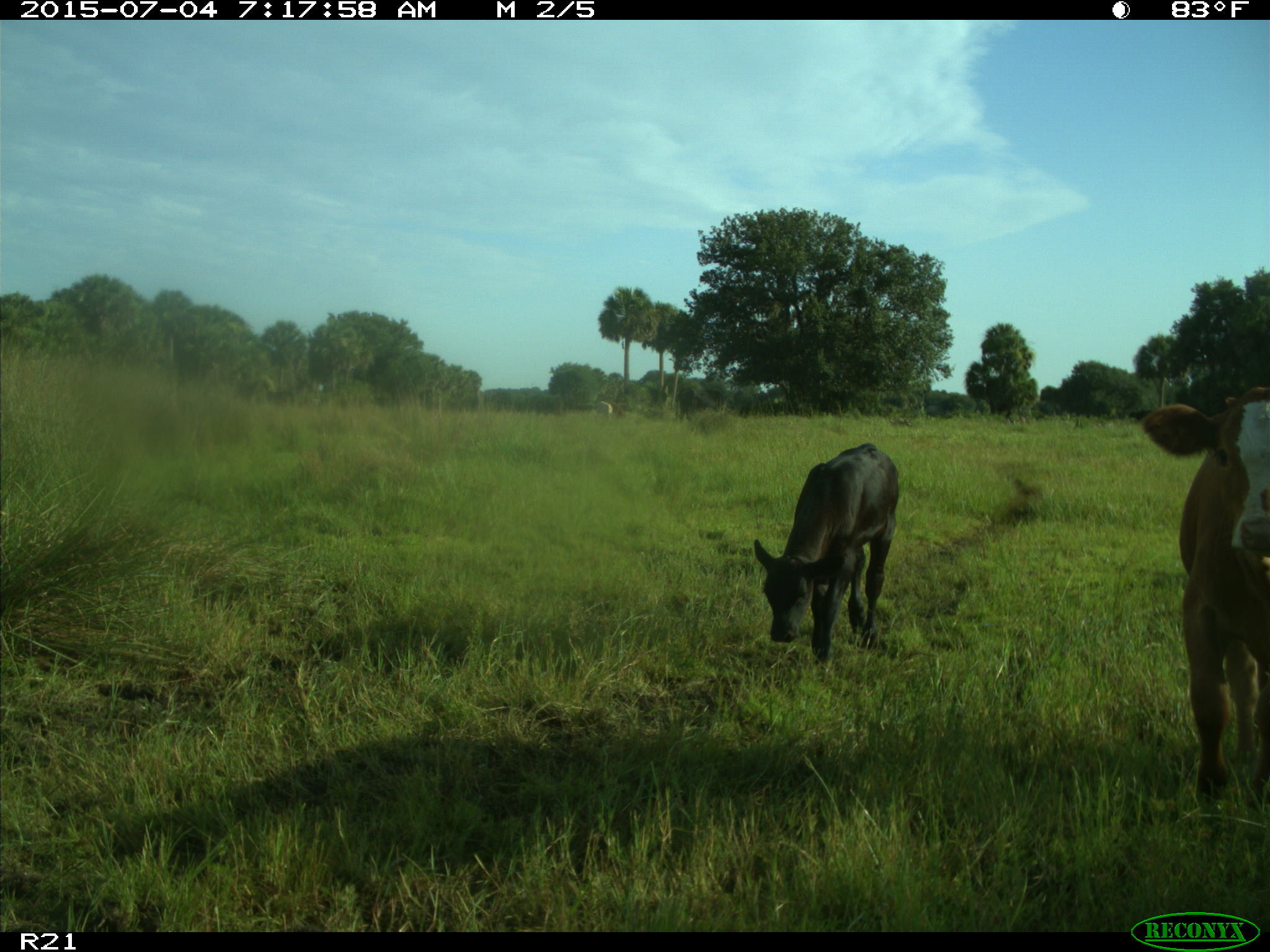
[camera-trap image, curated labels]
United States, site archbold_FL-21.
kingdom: Animalia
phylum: Chordata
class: Mammalia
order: Artiodactyla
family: Bovidae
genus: Bos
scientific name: Bos taurus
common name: domestic cow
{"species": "Bos taurus (domestic cow)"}